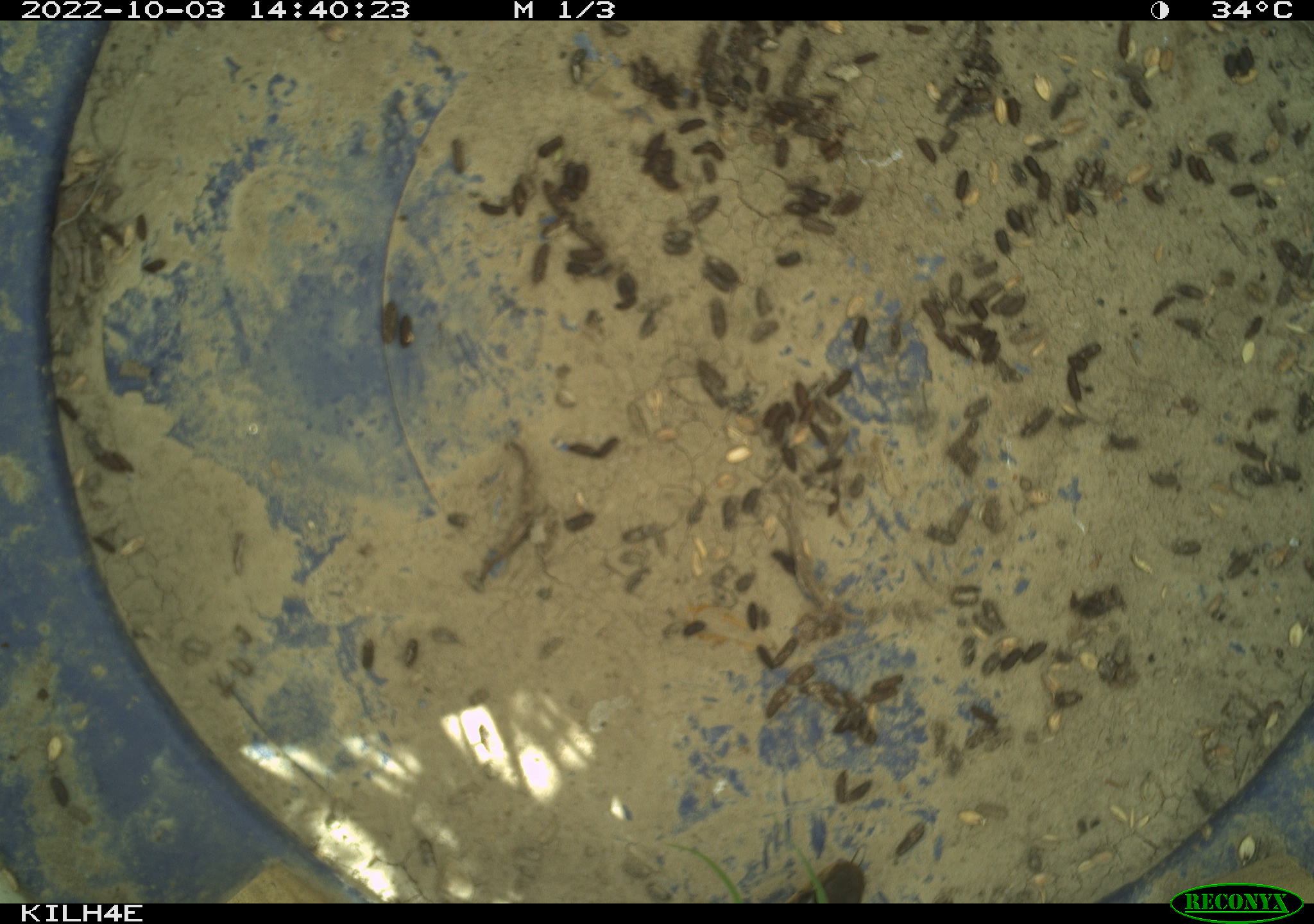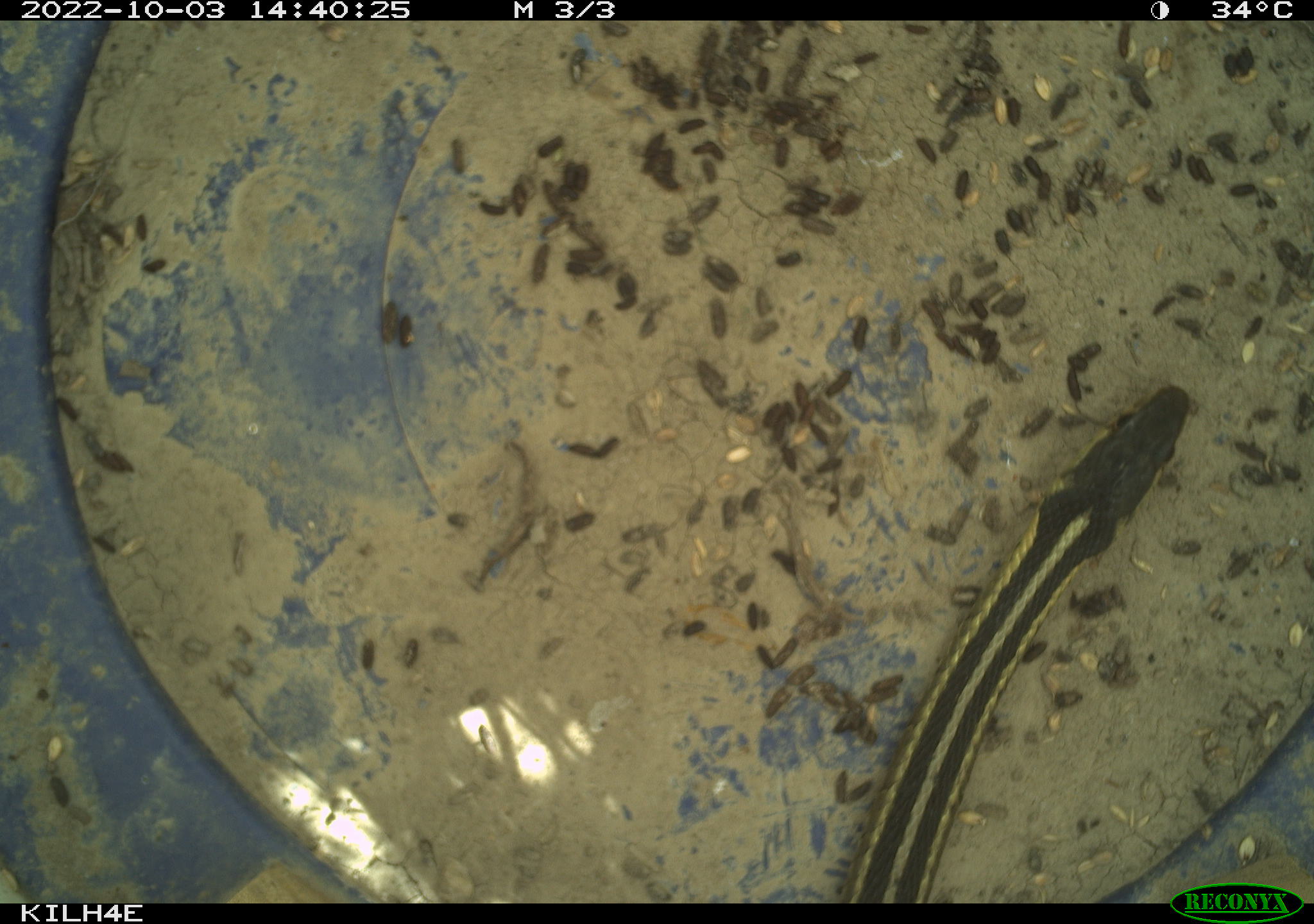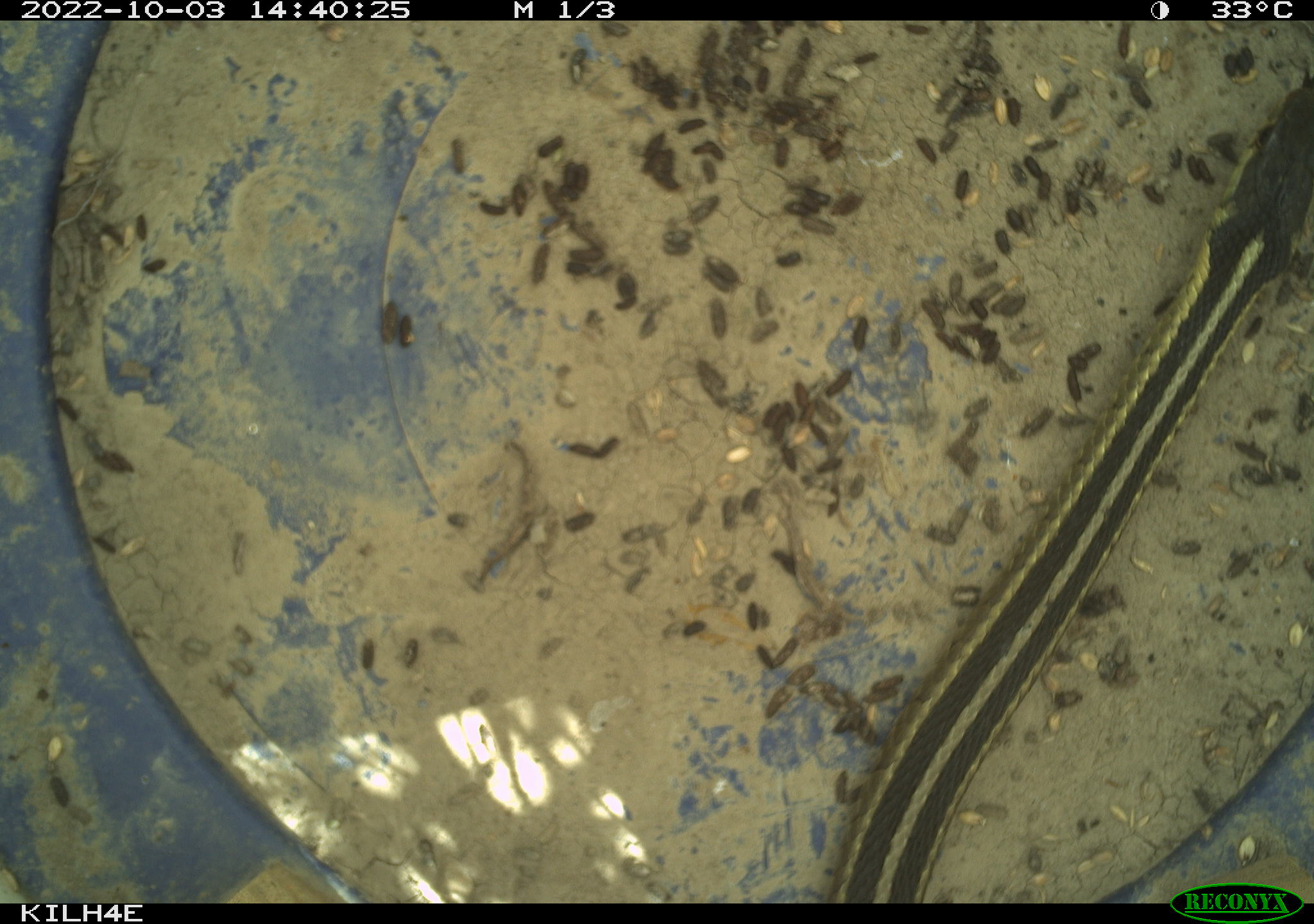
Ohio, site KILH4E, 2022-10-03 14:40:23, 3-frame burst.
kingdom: Animalia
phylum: Chordata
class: Reptilia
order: Squamata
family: Colubridae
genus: Thamnophis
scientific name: Thamnophis sirtalis sirtalis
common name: eastern gartersnake